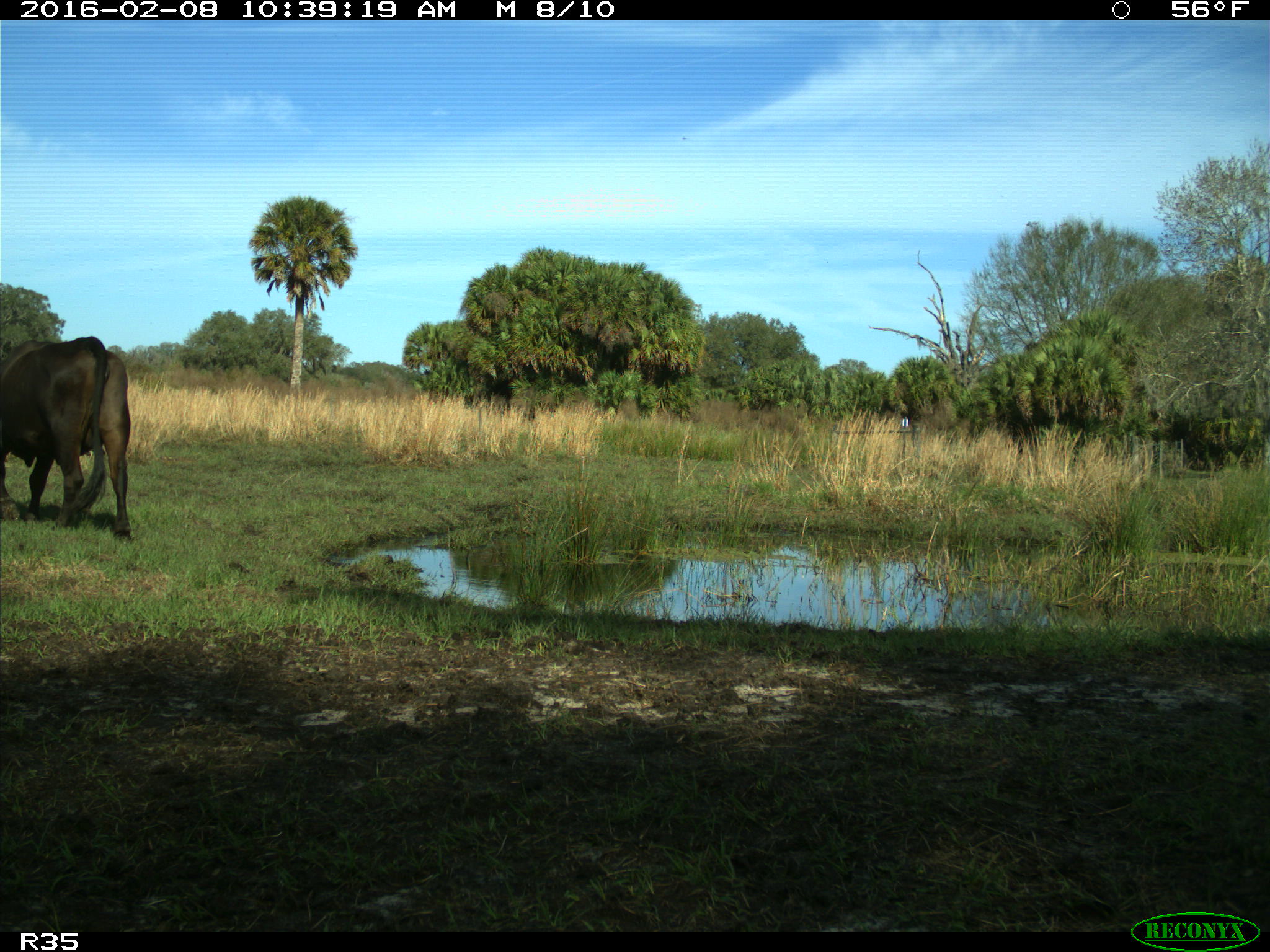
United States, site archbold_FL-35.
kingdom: Animalia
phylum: Chordata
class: Mammalia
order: Artiodactyla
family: Bovidae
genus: Bos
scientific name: Bos taurus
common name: domestic cow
Bos taurus (domestic cow).